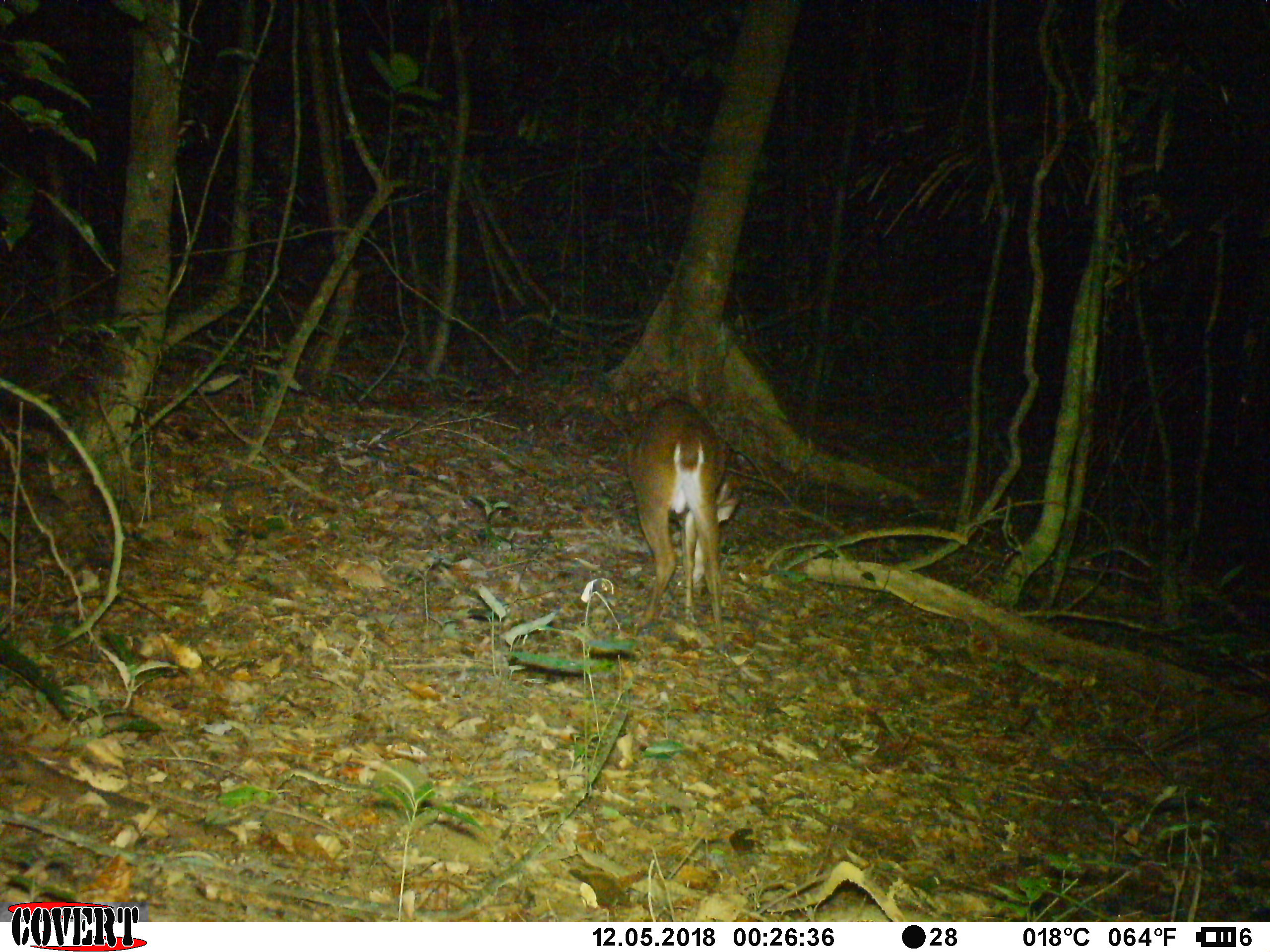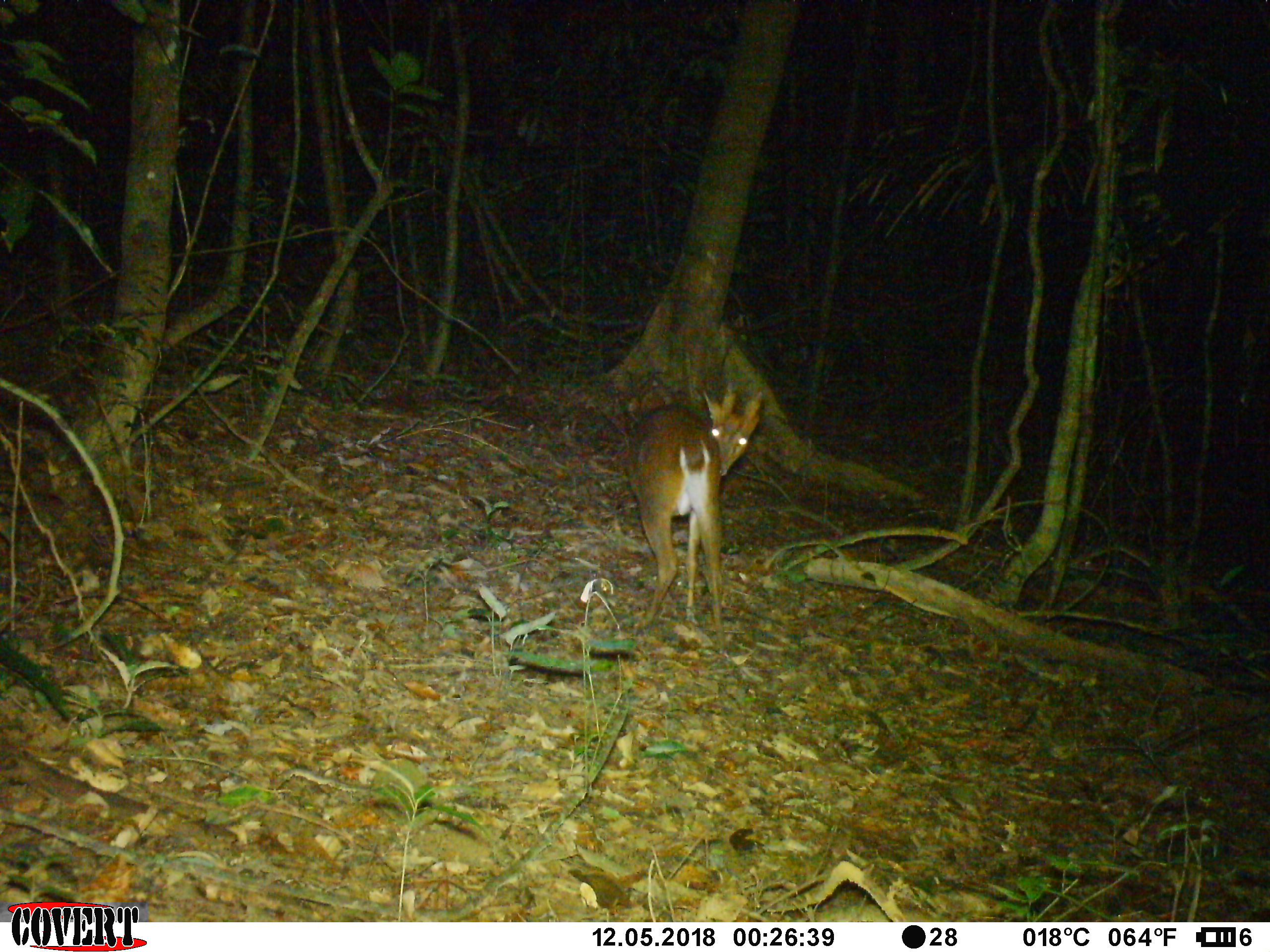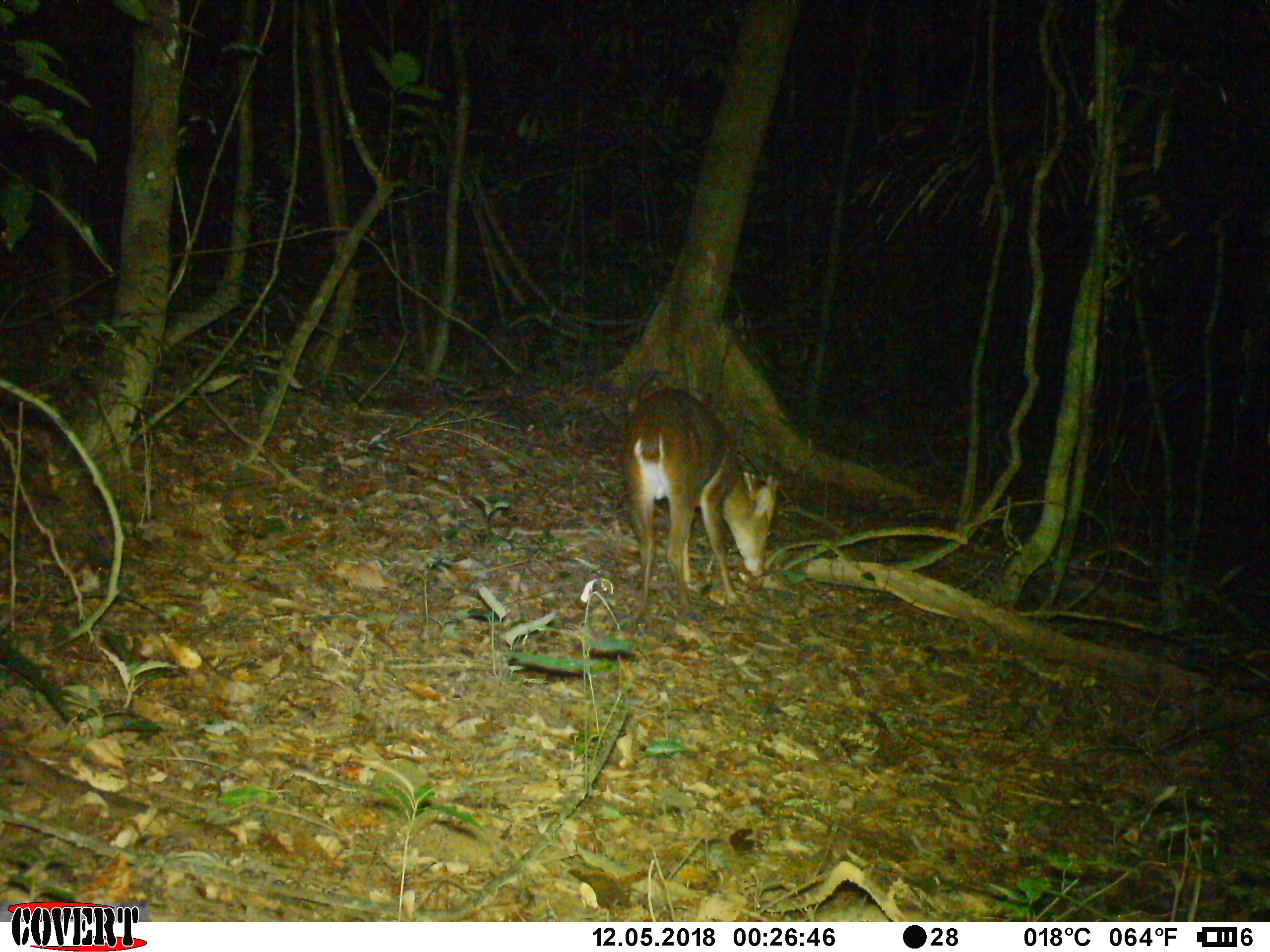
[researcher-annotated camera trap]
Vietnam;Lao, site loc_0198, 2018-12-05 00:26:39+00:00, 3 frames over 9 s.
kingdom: Animalia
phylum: Chordata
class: Mammalia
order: Artiodactyla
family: Cervidae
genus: Muntiacus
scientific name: Muntiacus vuquangensis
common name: large-antlered muntjac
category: large antlered muntjac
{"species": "large antlered muntjac (large-antlered muntjac) (Muntiacus vuquangensis)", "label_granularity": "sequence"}